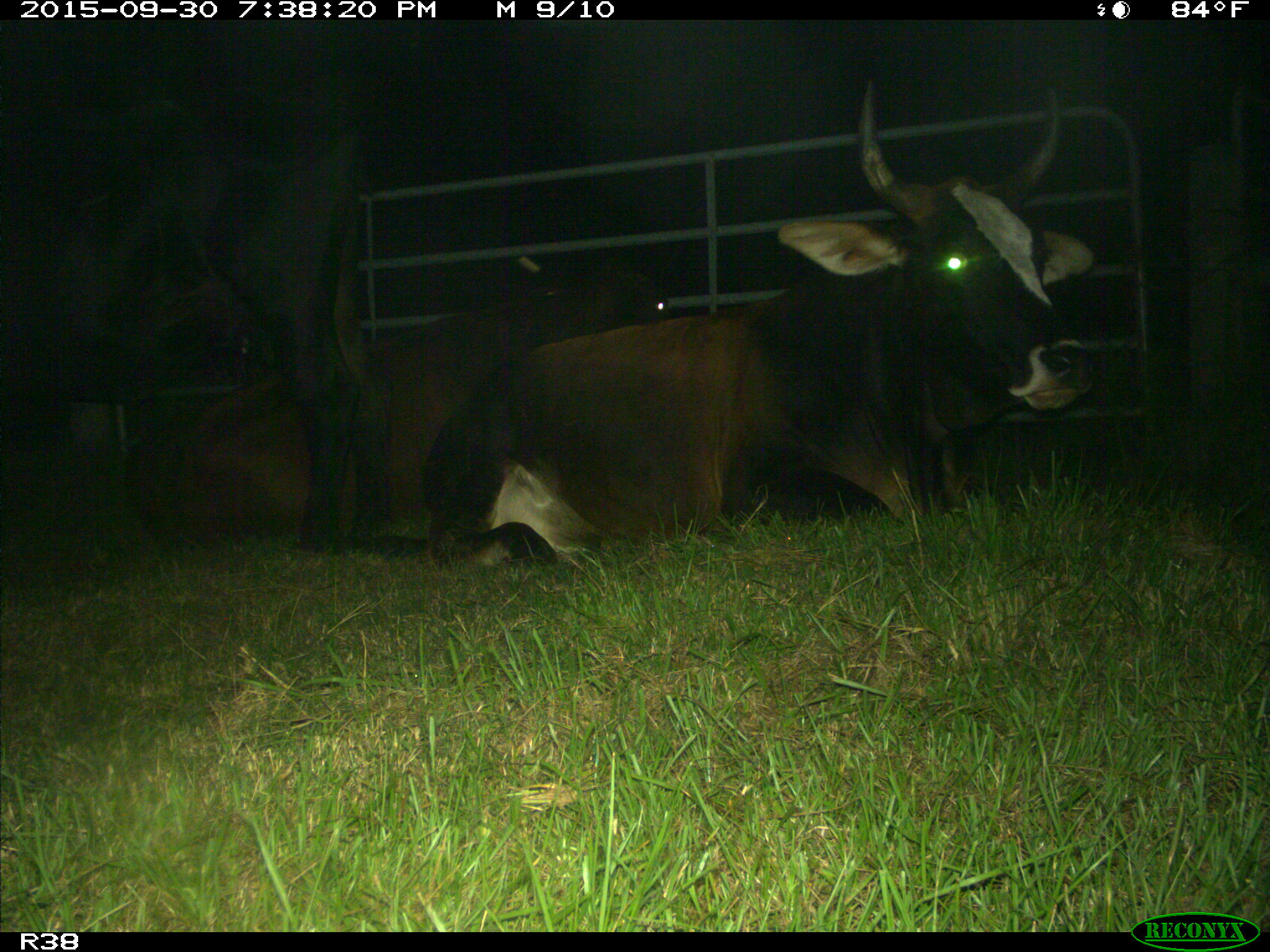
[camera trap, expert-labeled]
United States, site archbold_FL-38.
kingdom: Animalia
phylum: Chordata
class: Mammalia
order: Artiodactyla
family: Bovidae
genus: Bos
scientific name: Bos taurus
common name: domestic cow